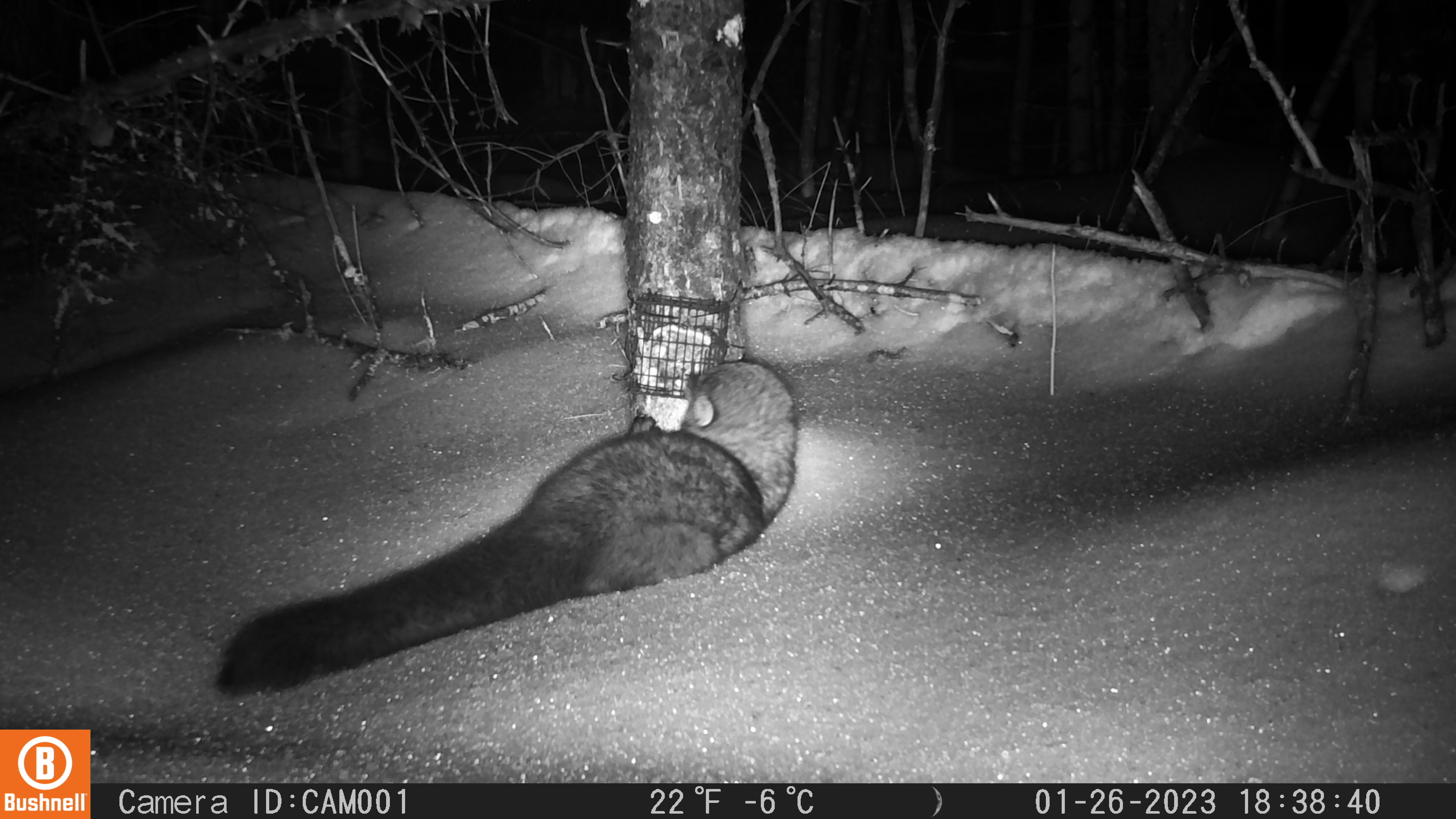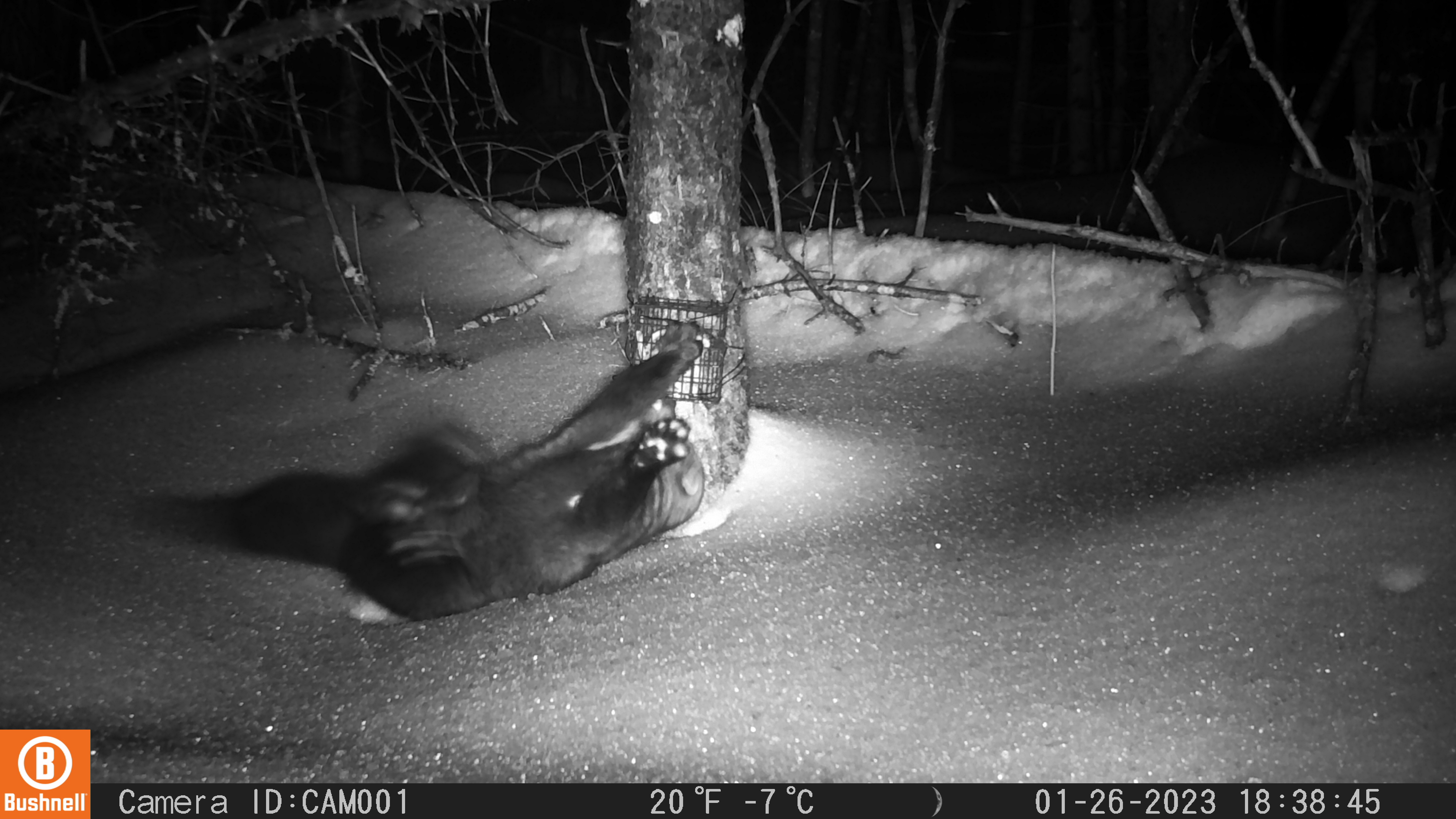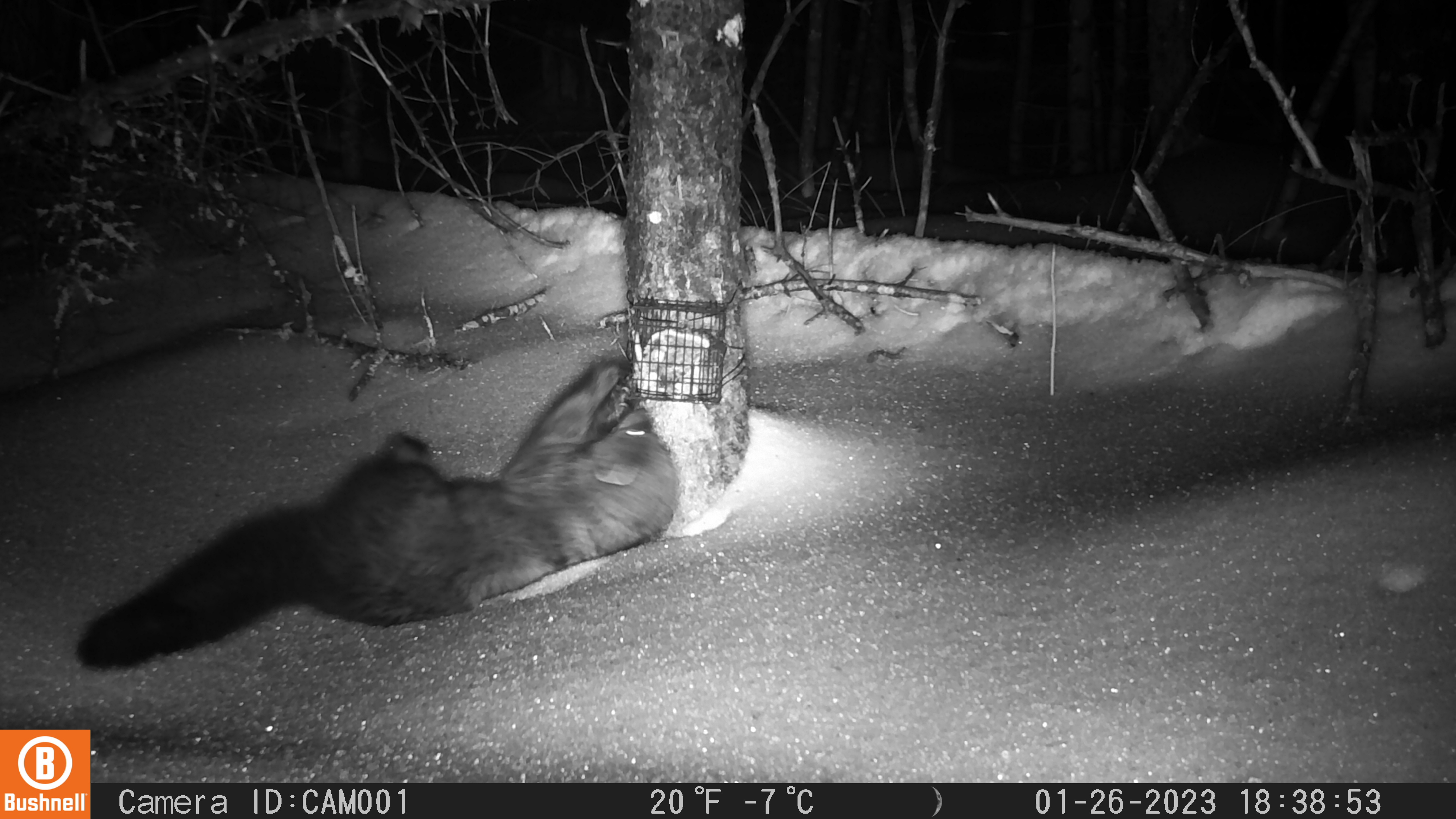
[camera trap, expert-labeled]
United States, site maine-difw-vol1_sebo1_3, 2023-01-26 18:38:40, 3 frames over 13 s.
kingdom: Animalia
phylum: Chordata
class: Mammalia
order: Carnivora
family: Mustelidae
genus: Pekania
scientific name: Pekania pennanti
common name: fisher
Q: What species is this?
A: Fisher (Pekania pennanti).